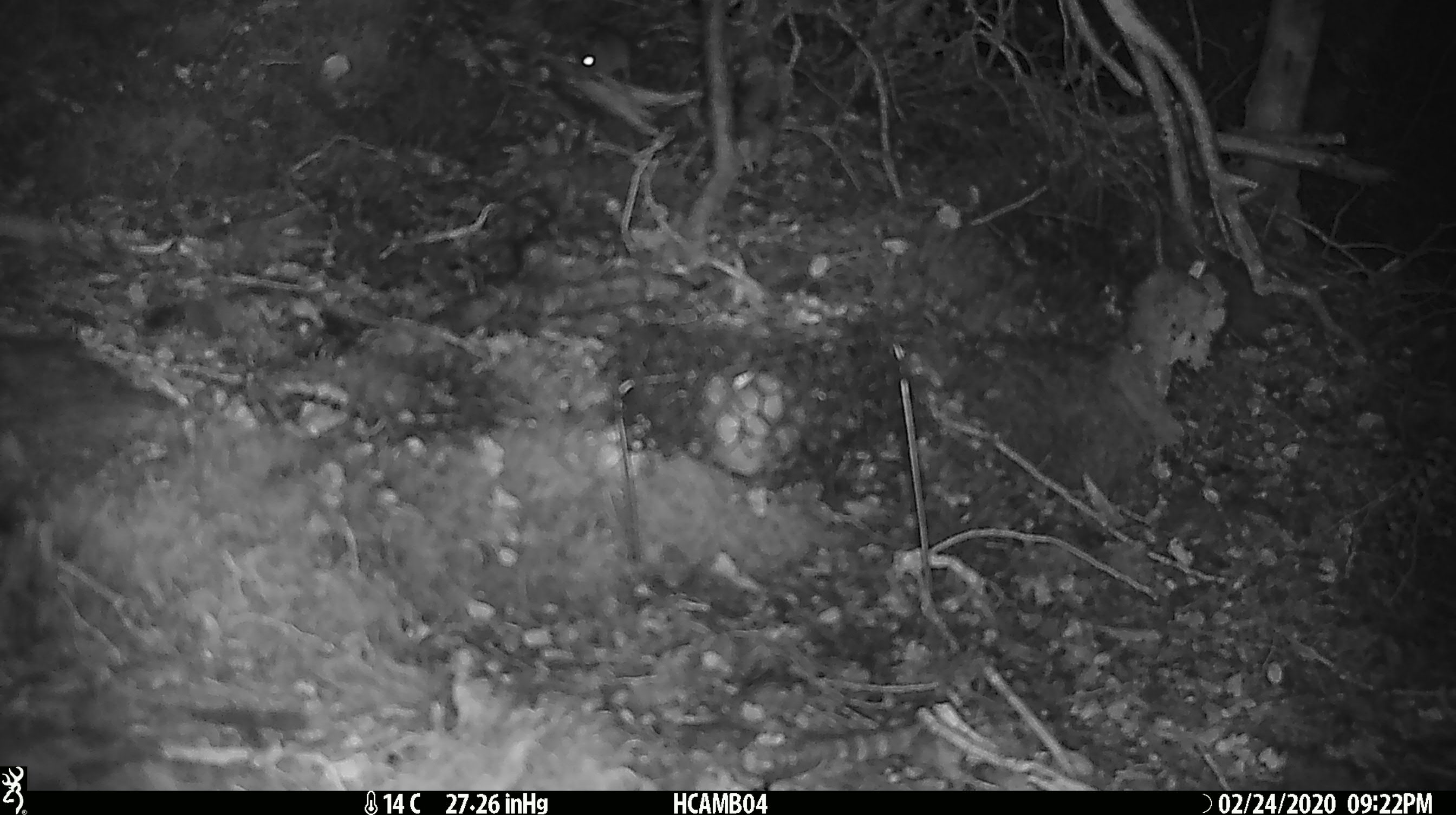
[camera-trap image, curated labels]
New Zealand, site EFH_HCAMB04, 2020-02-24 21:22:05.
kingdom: Animalia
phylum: Chordata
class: Mammalia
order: Rodentia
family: Muridae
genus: Mus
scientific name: Mus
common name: mouse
Mouse (Mus).